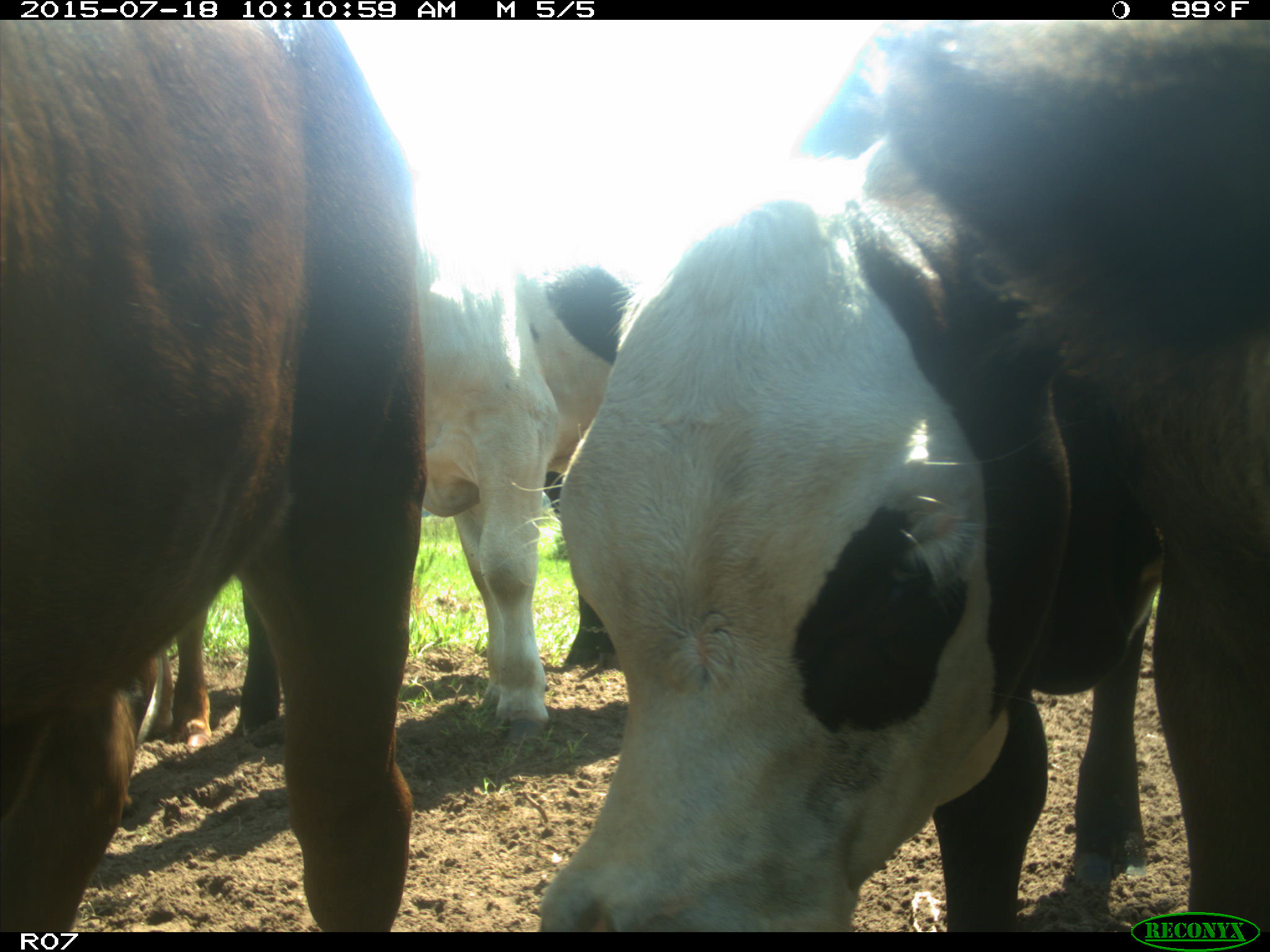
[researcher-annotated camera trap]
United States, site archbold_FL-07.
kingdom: Animalia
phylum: Chordata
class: Mammalia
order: Artiodactyla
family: Bovidae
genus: Bos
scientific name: Bos taurus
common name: domestic cow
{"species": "Bos taurus (domestic cow)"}